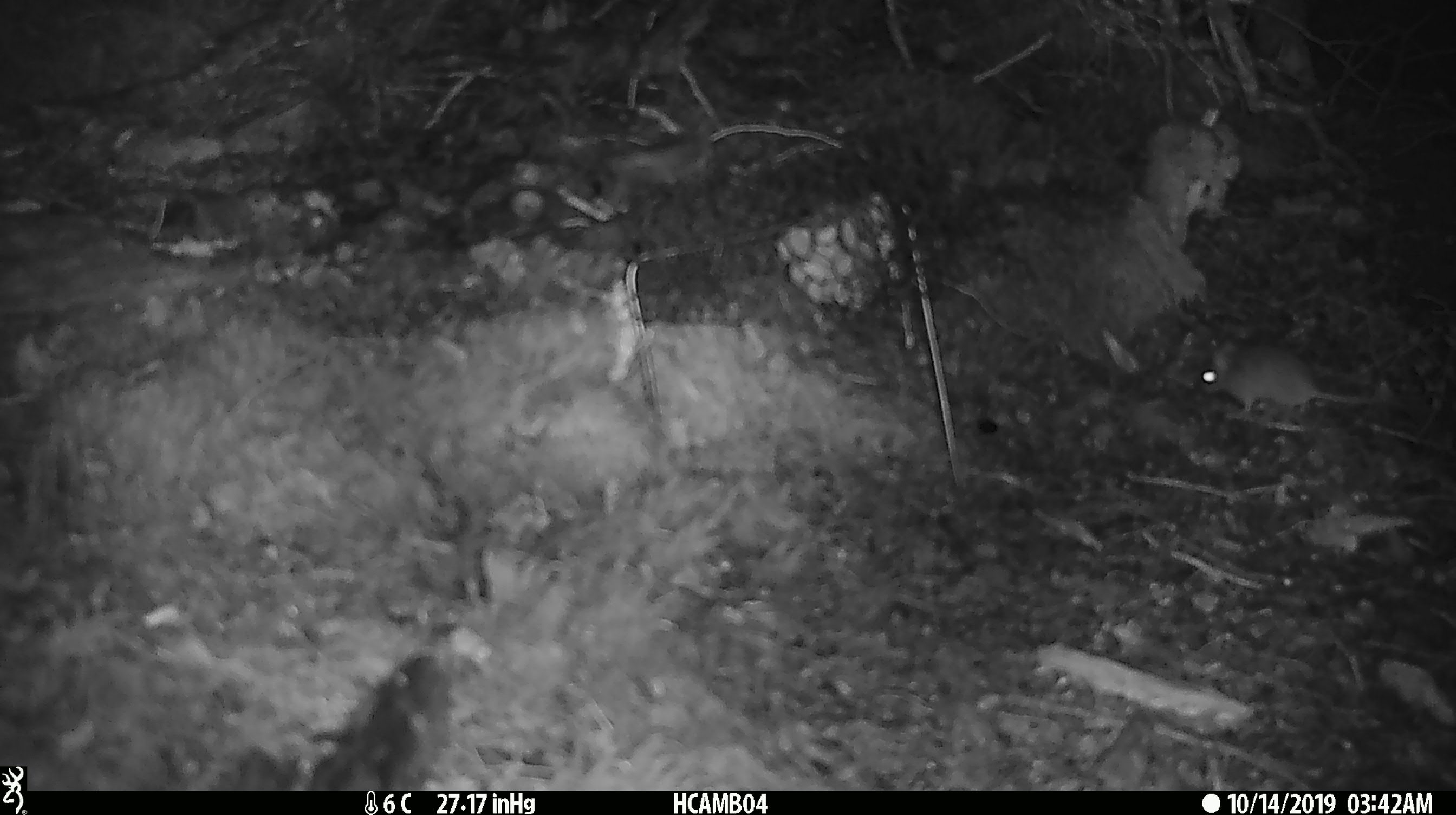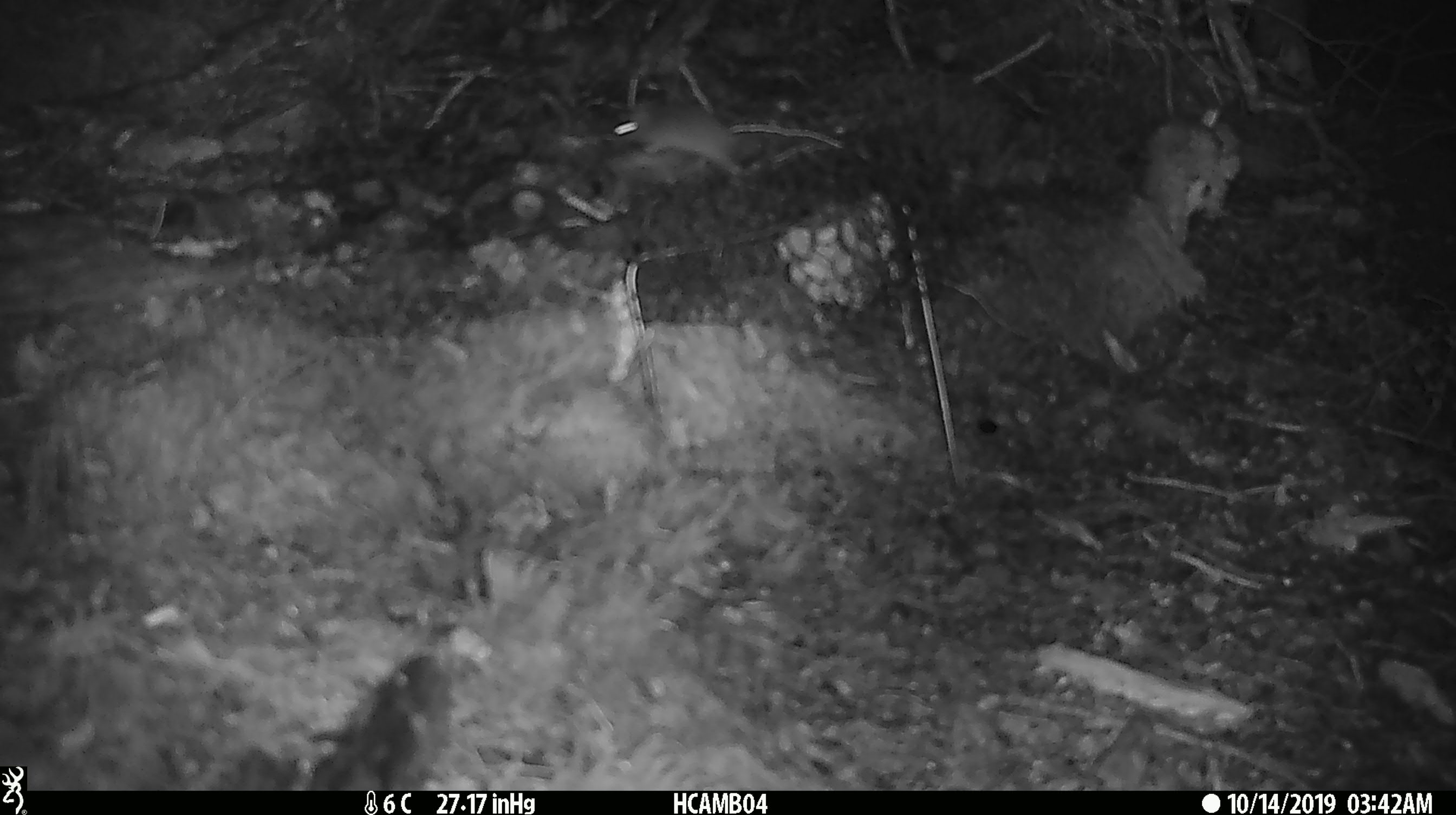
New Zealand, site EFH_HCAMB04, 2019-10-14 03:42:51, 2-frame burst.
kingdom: Animalia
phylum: Chordata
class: Mammalia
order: Rodentia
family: Muridae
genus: Mus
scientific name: Mus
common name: mouse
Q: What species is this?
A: Mouse (Mus).